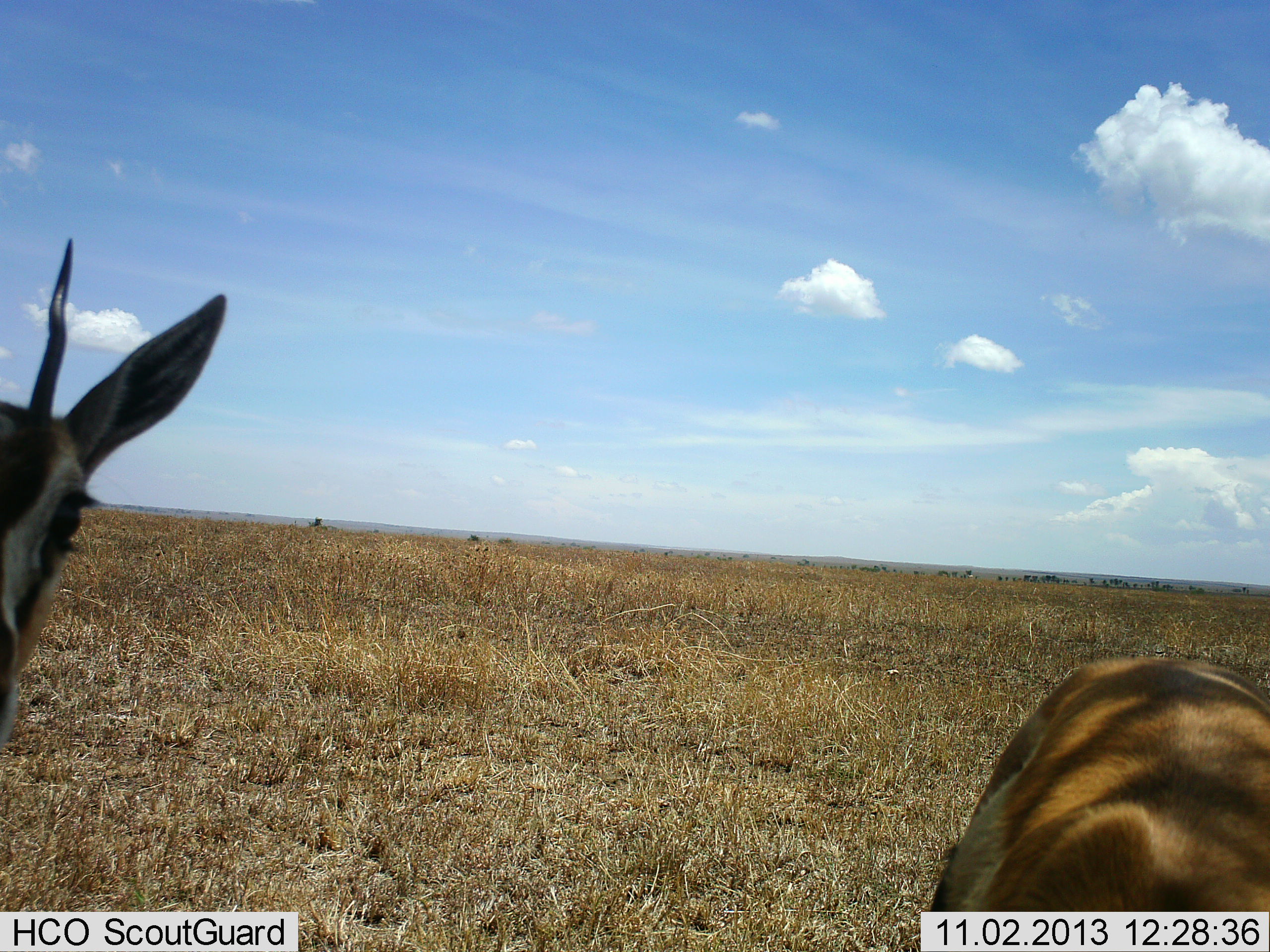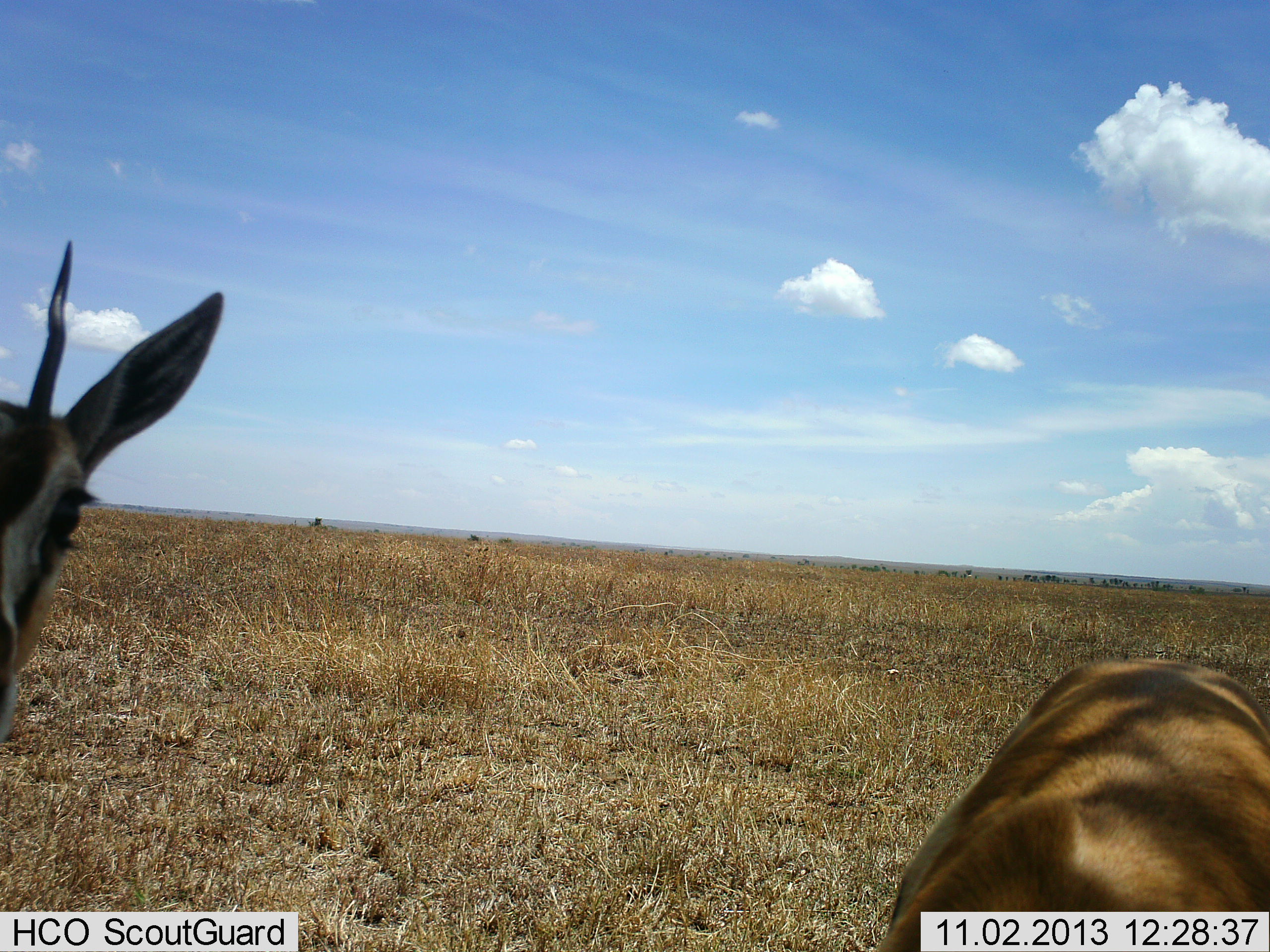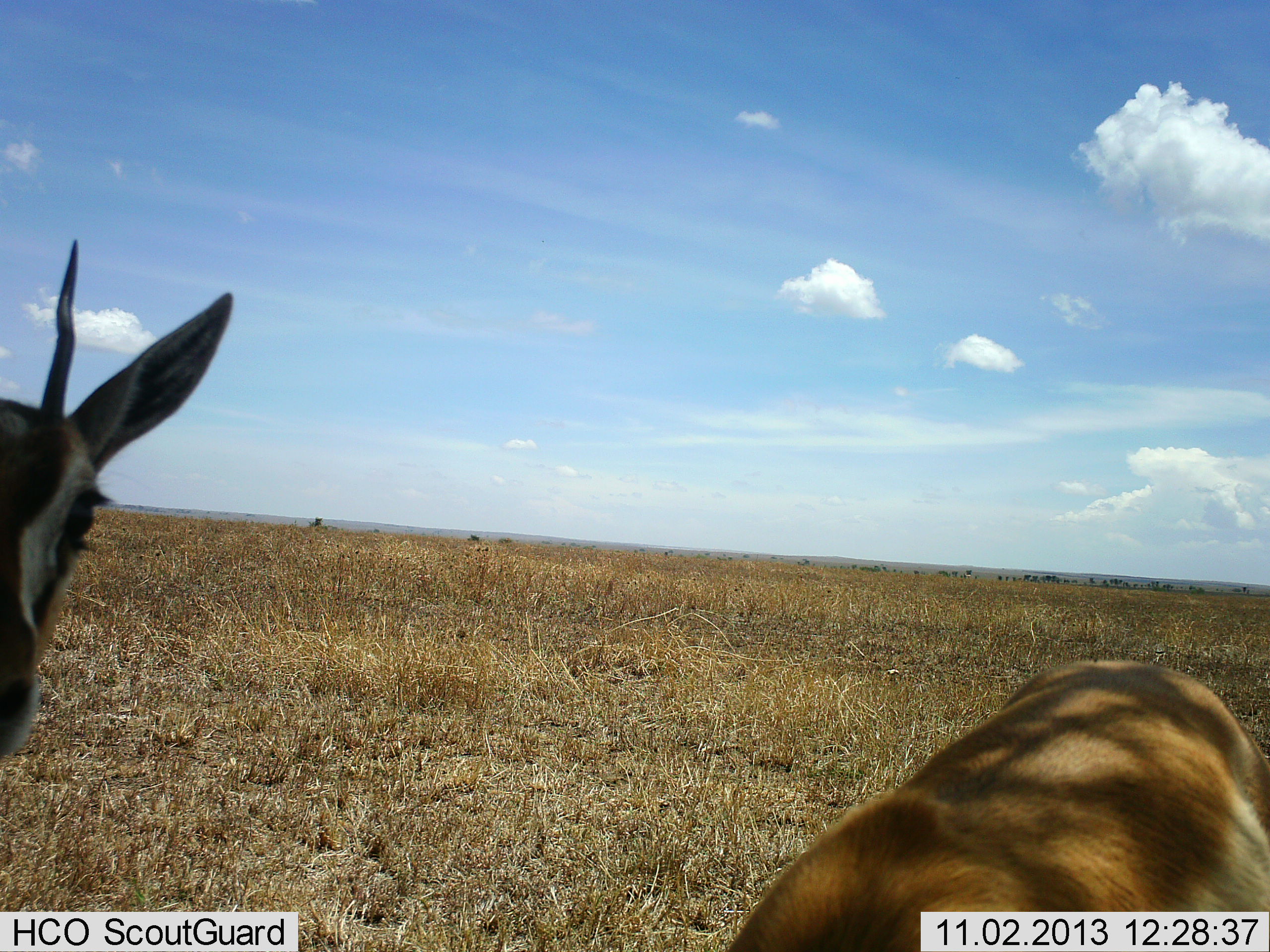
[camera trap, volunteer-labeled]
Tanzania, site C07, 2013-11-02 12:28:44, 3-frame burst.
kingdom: Animalia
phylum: Chordata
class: Mammalia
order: Artiodactyla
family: Bovidae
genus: Eudorcas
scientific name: Eudorcas thomsonii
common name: thomson's gazelle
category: gazellethomsons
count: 2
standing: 90%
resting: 20%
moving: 0%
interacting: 0%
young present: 0%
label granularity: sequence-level